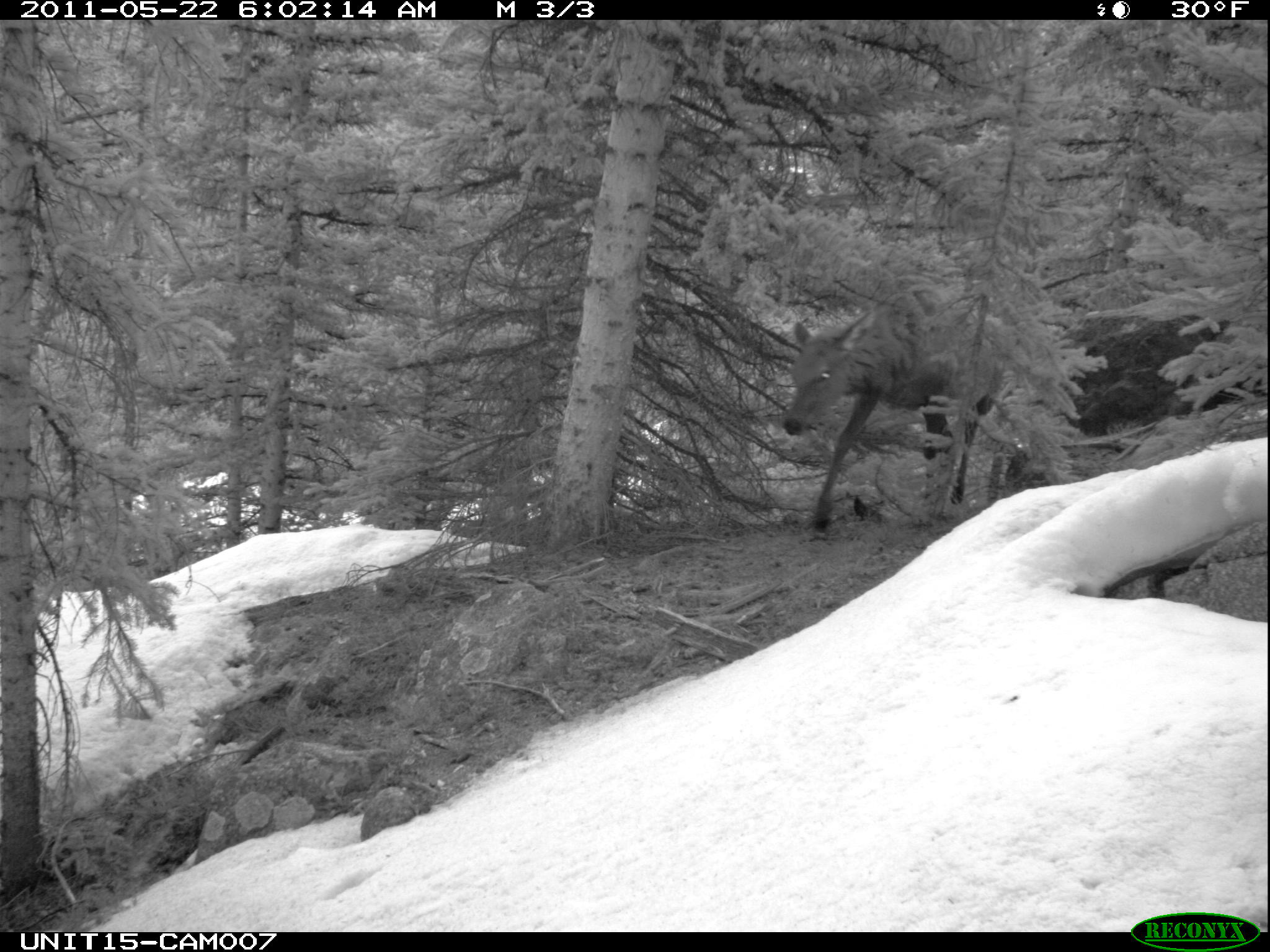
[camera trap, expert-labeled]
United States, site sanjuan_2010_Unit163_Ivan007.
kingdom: Animalia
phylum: Chordata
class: Mammalia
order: Artiodactyla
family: Cervidae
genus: Cervus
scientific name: Cervus elaphus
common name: red deer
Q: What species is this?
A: Cervus elaphus (red deer).